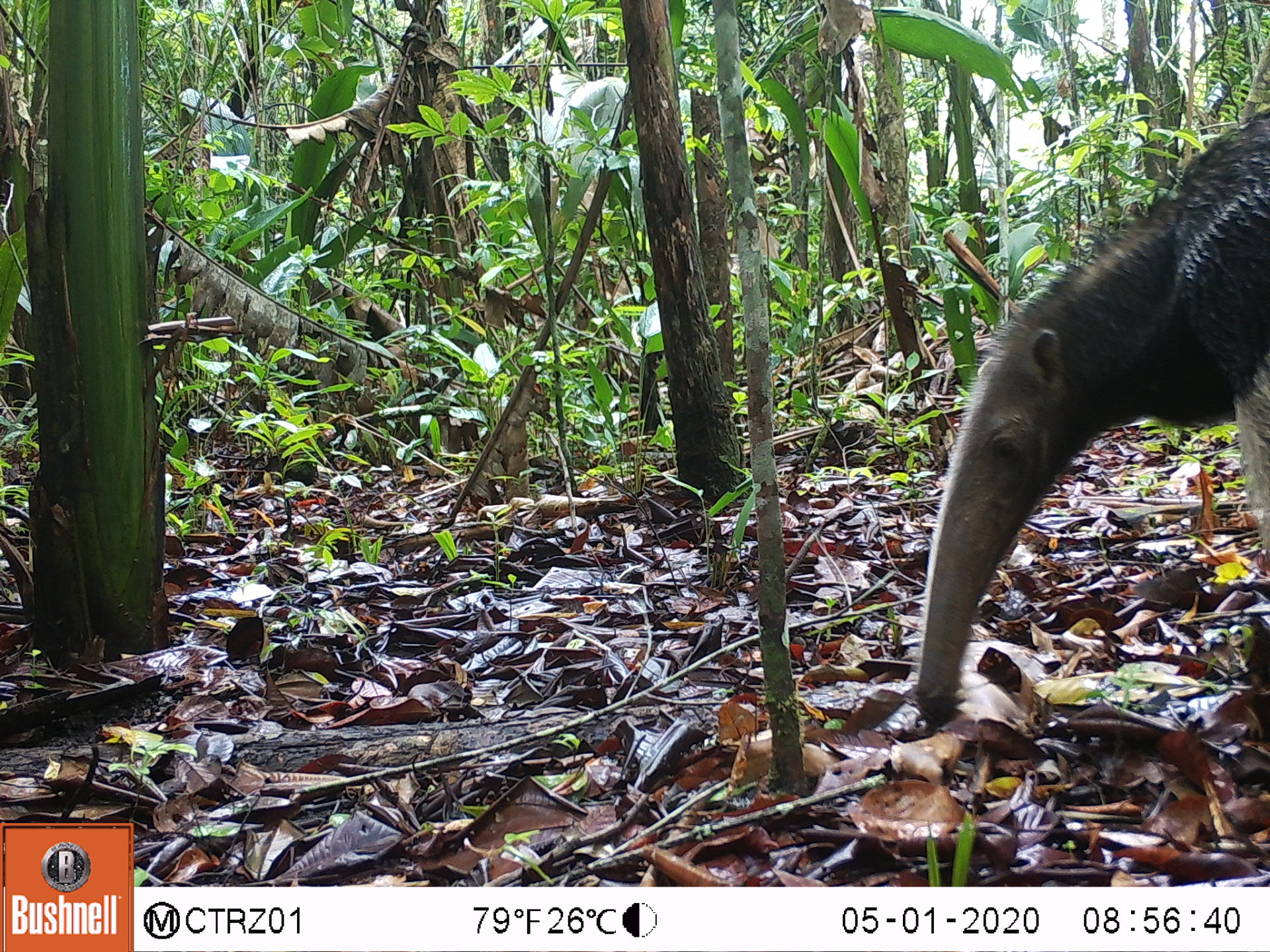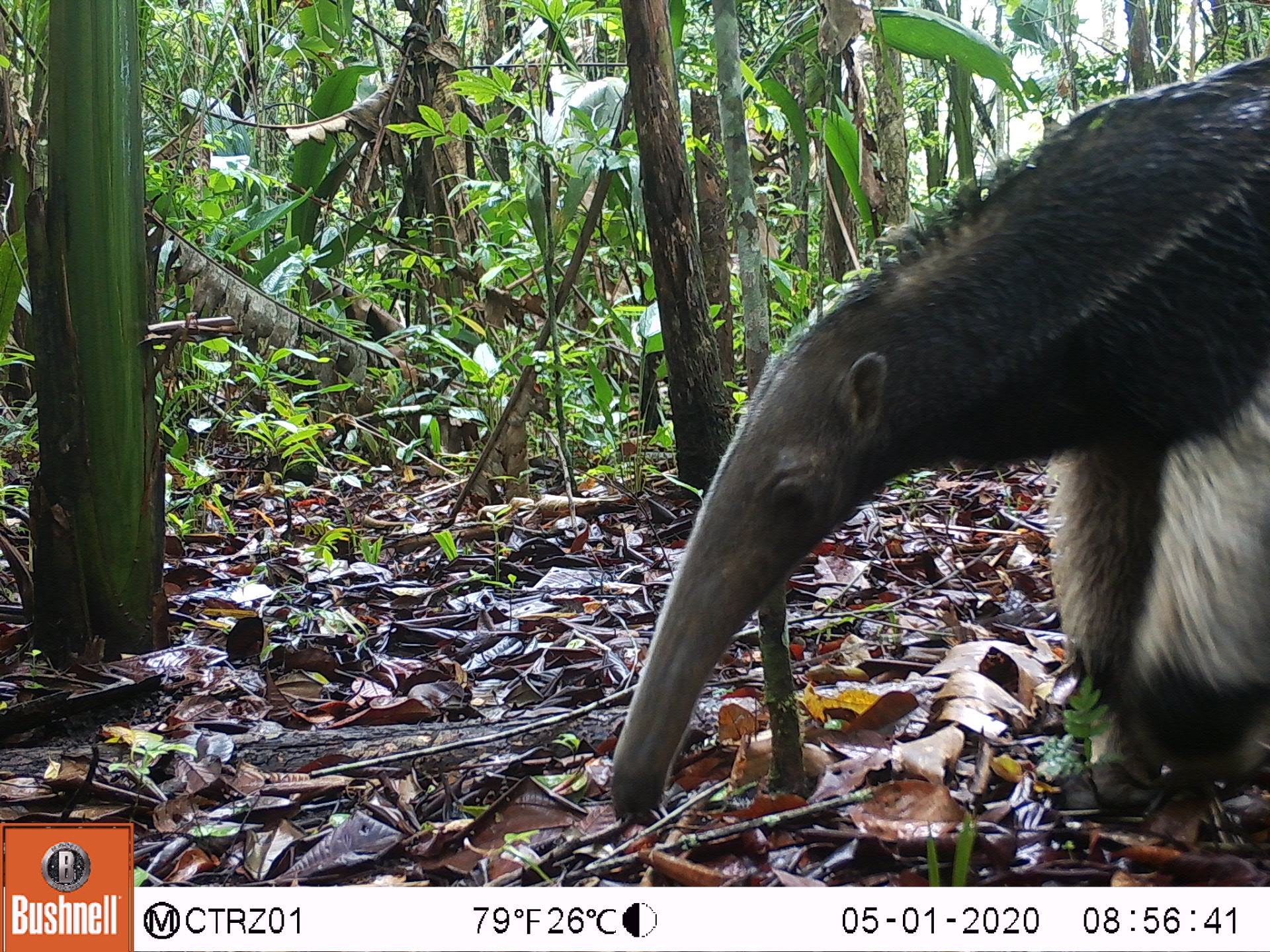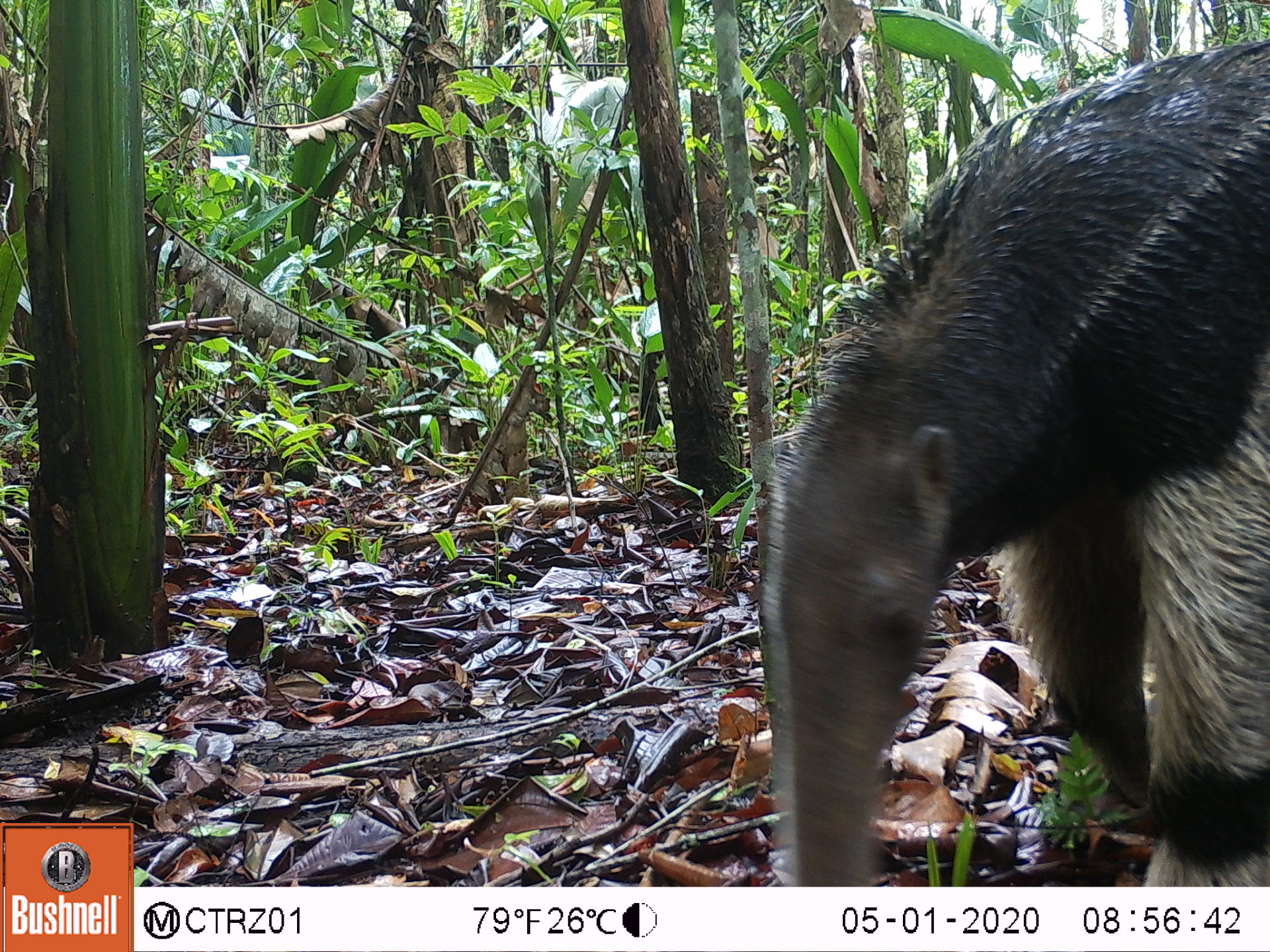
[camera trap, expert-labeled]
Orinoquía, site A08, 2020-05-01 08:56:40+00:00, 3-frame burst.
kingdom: Animalia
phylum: Chordata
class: Mammalia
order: Pilosa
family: Myrmecophagidae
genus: Myrmecophaga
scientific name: Myrmecophaga tridactyla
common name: giant anteater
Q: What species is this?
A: Giant anteater (Myrmecophaga tridactyla).